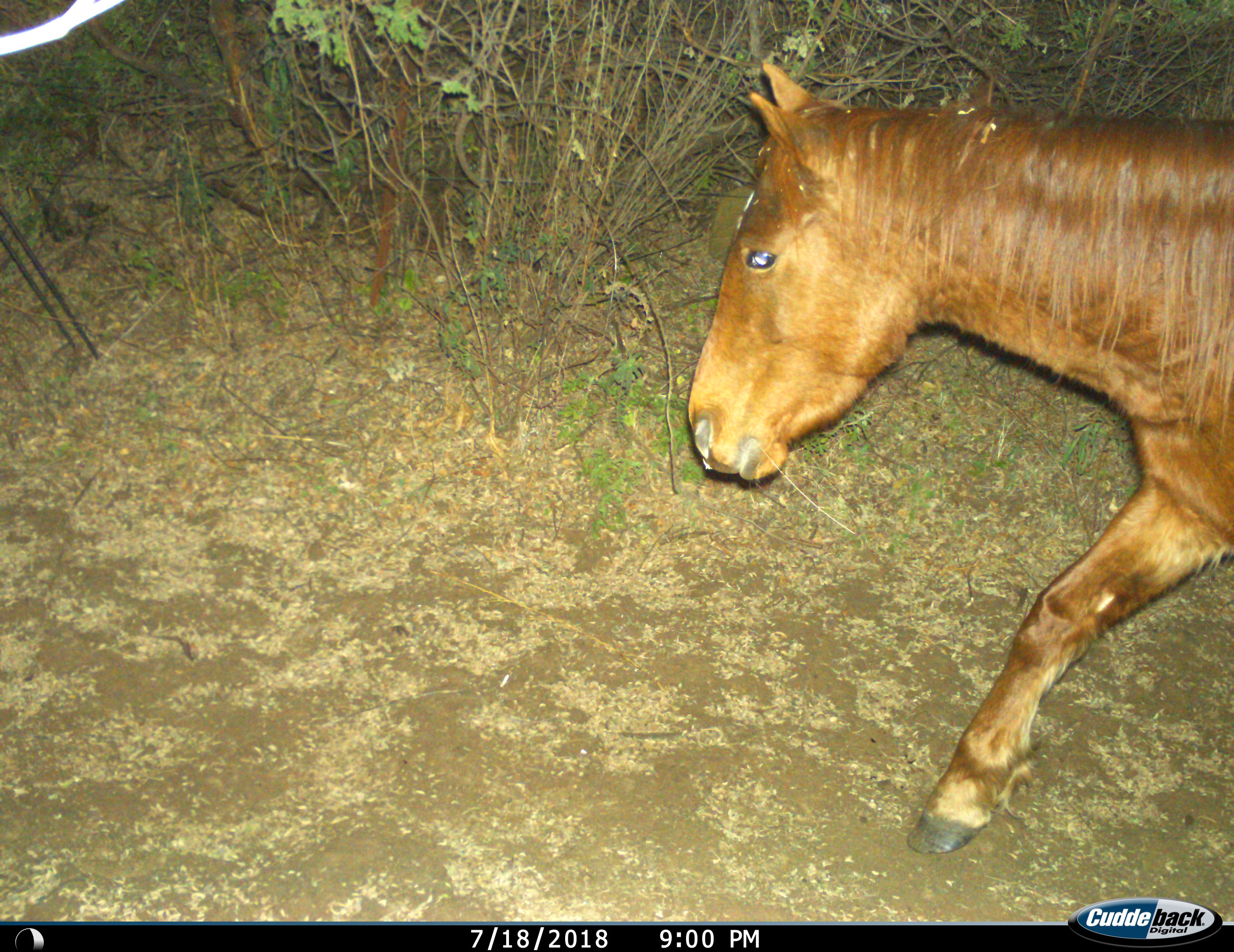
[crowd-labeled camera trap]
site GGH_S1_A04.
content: unidentified animal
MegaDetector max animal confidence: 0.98